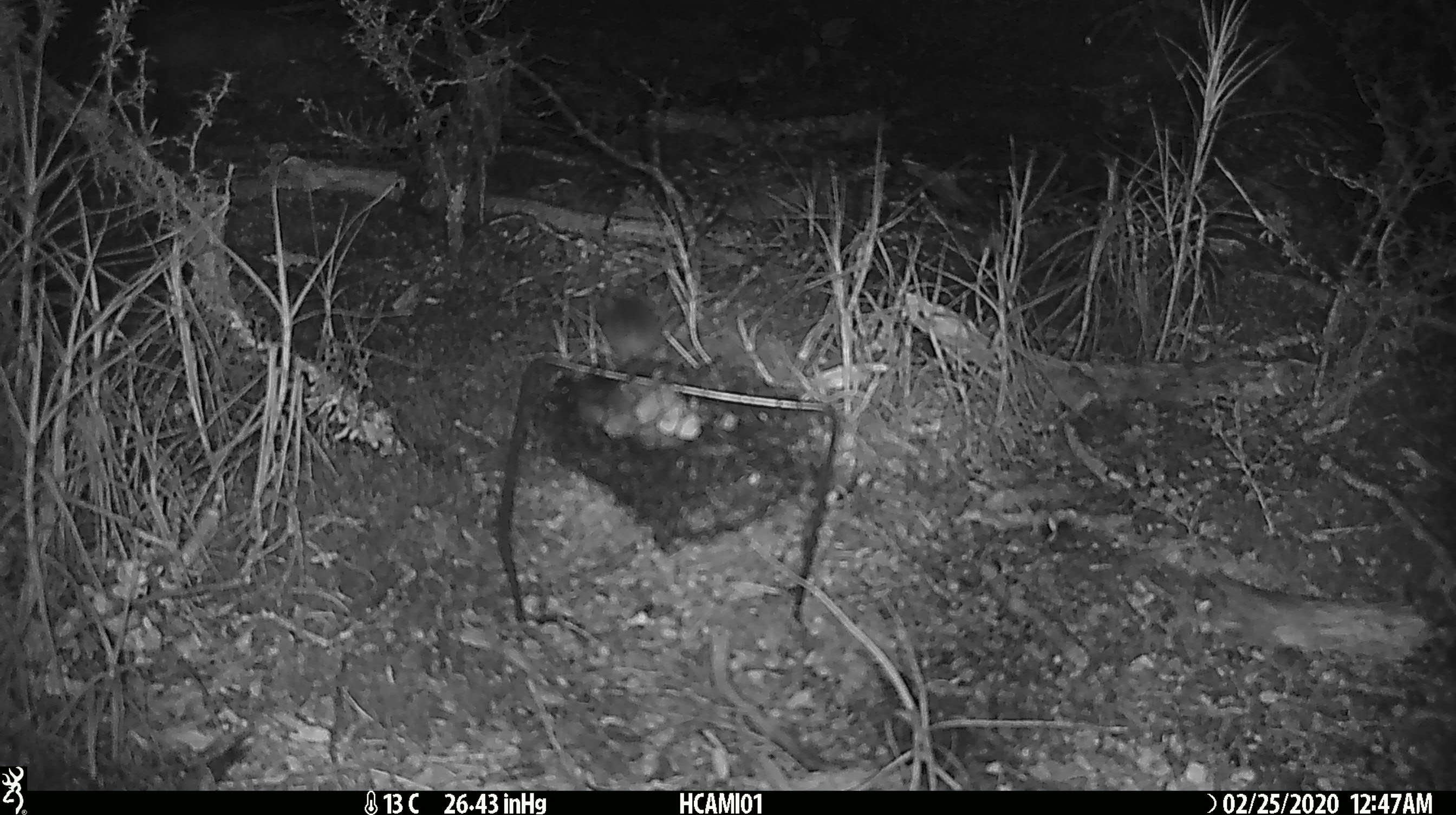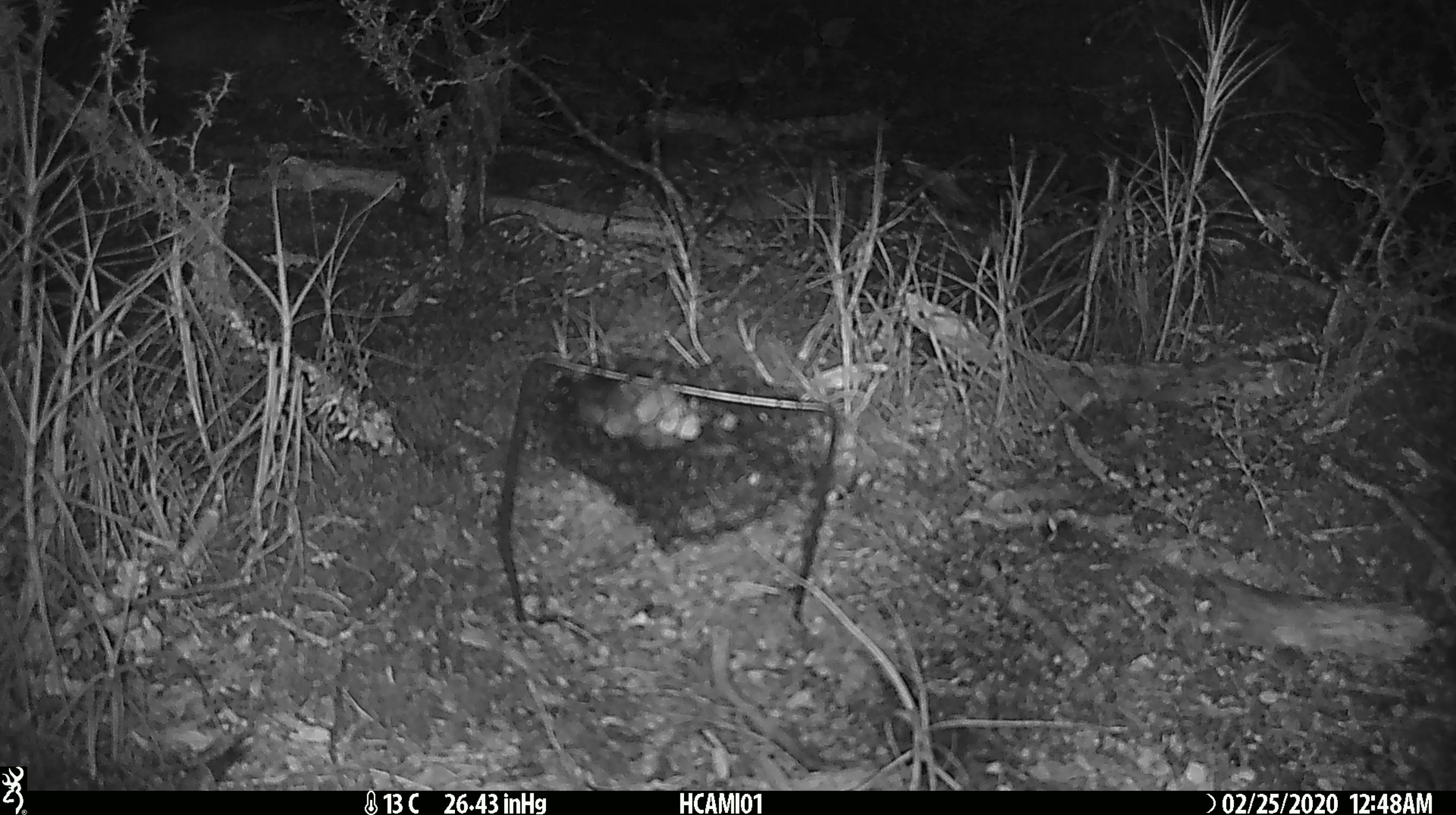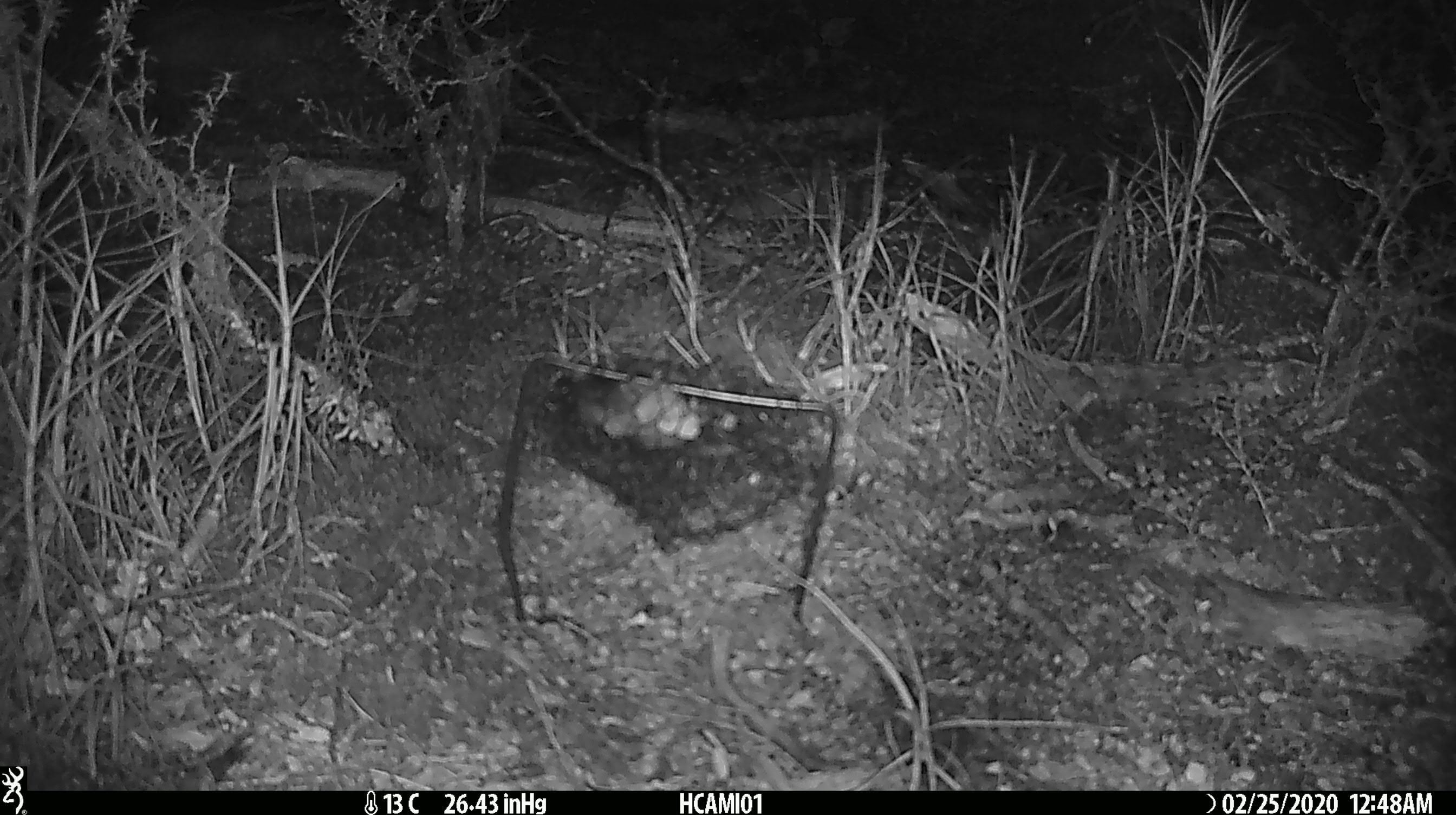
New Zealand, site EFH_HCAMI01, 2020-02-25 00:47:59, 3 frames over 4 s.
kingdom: Animalia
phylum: Chordata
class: Mammalia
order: Rodentia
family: Muridae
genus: Mus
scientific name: Mus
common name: mouse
Mouse (Mus).